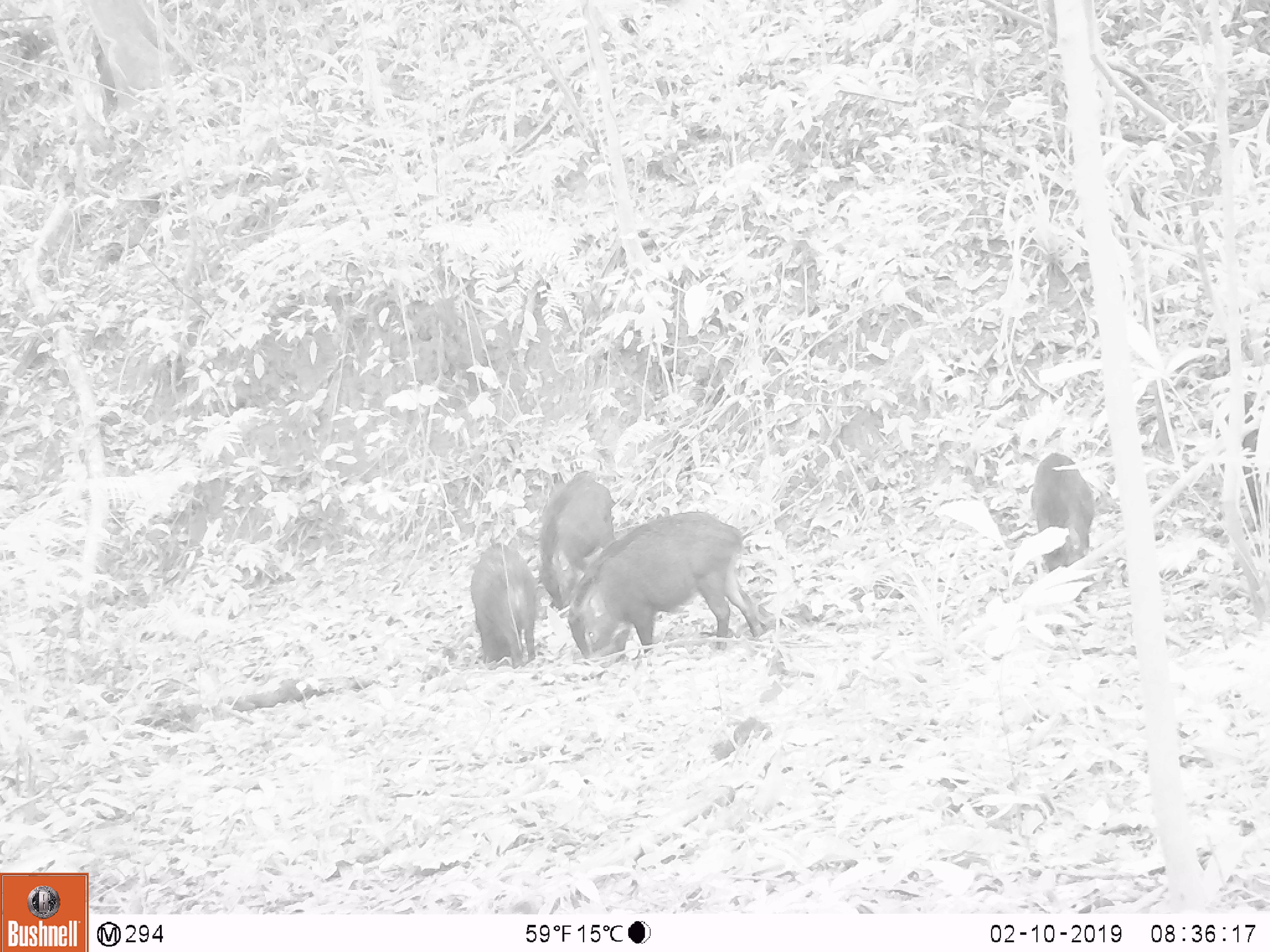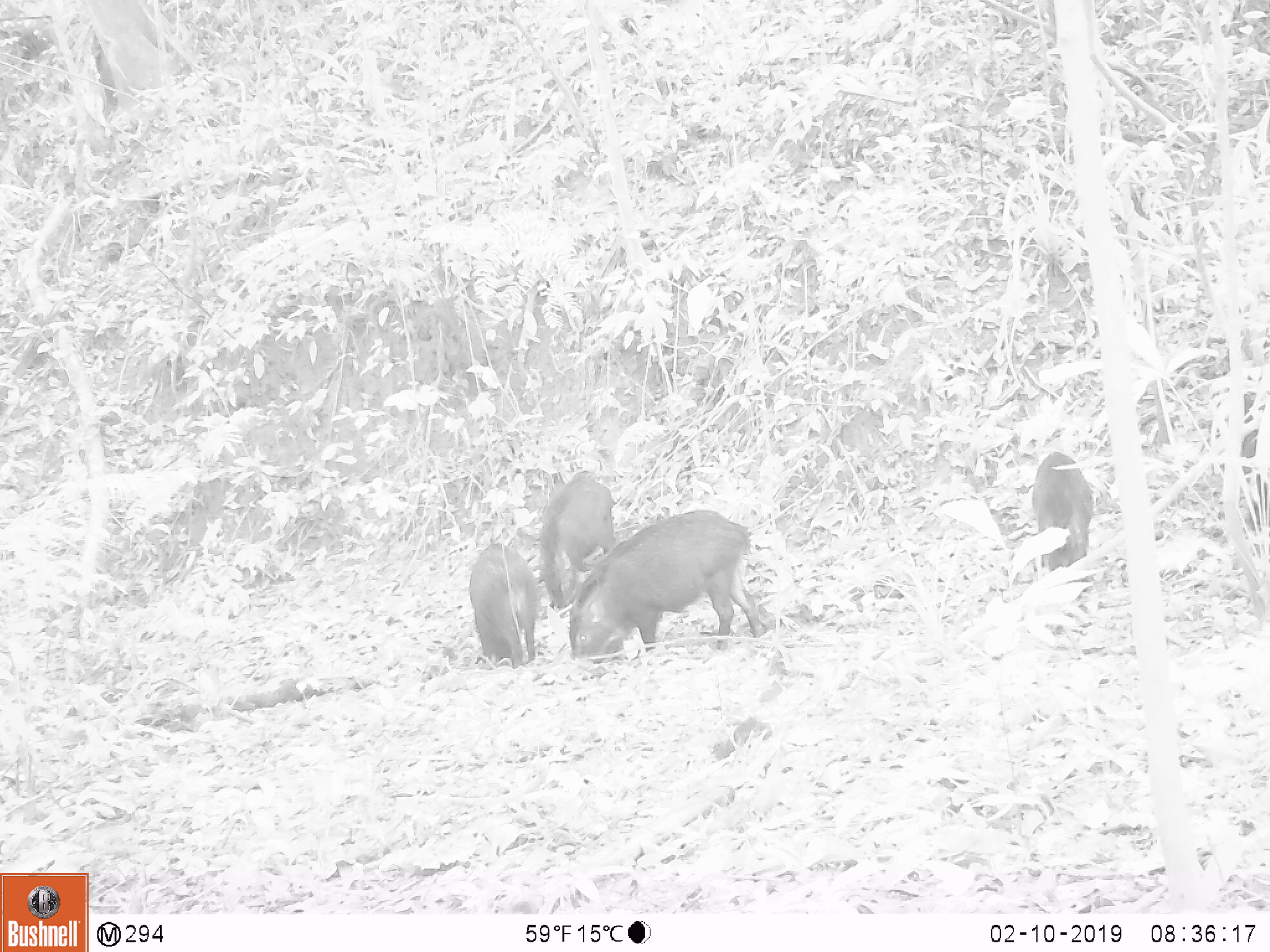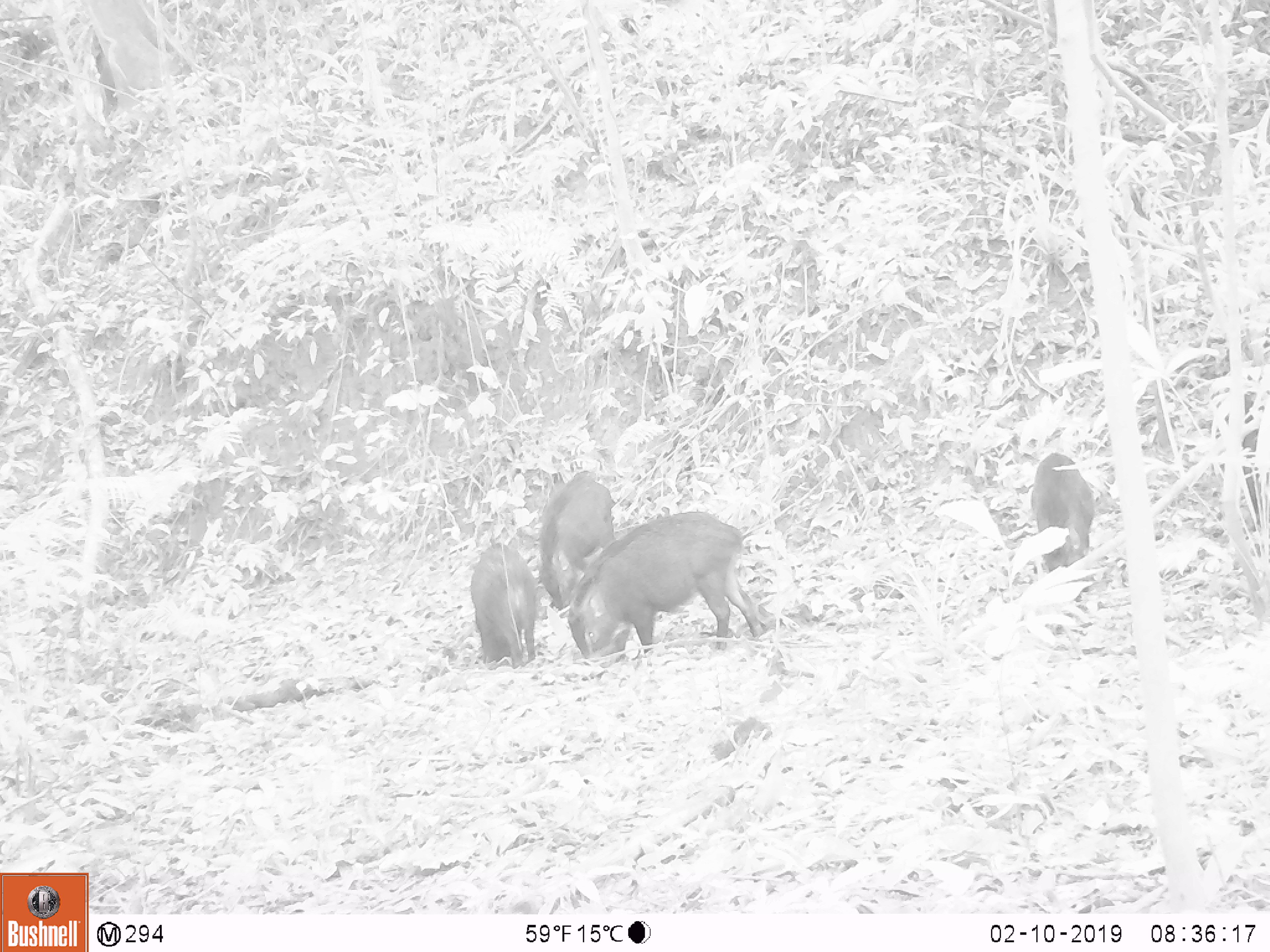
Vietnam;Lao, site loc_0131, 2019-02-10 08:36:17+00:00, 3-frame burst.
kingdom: Animalia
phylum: Chordata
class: Aves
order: Galliformes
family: Phasianidae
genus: Gallus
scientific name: Gallus gallus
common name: red junglefowl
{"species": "red junglefowl (Gallus gallus)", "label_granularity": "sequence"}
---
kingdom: Animalia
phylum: Chordata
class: Mammalia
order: Artiodactyla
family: Suidae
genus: Sus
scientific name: Sus scrofa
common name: eurasian wild pig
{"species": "eurasian wild pig (Sus scrofa)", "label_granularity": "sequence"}